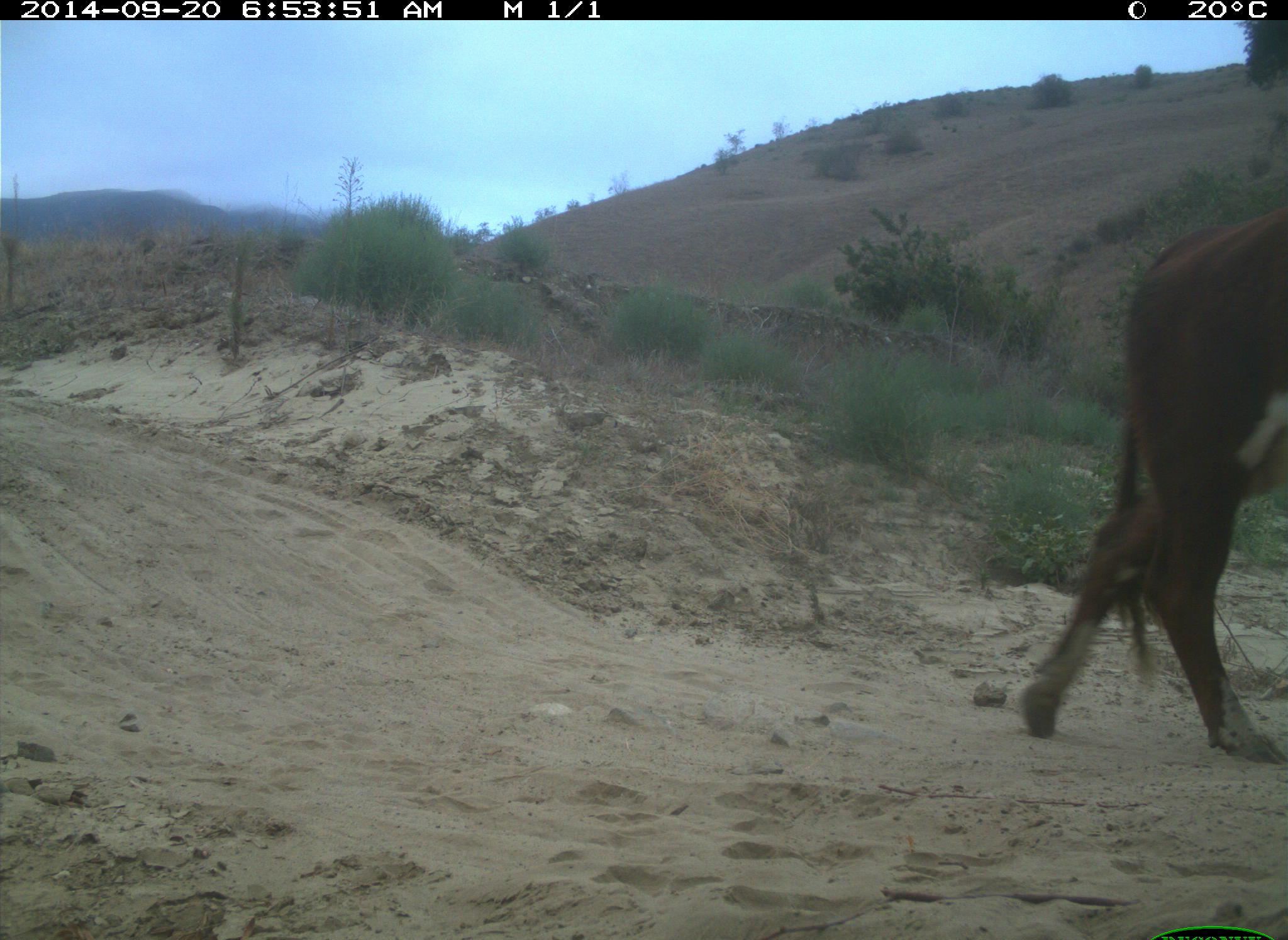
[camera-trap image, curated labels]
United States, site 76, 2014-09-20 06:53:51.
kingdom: Animalia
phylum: Chordata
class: Mammalia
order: Artiodactyla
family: Bovidae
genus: Bos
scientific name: Bos taurus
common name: cow